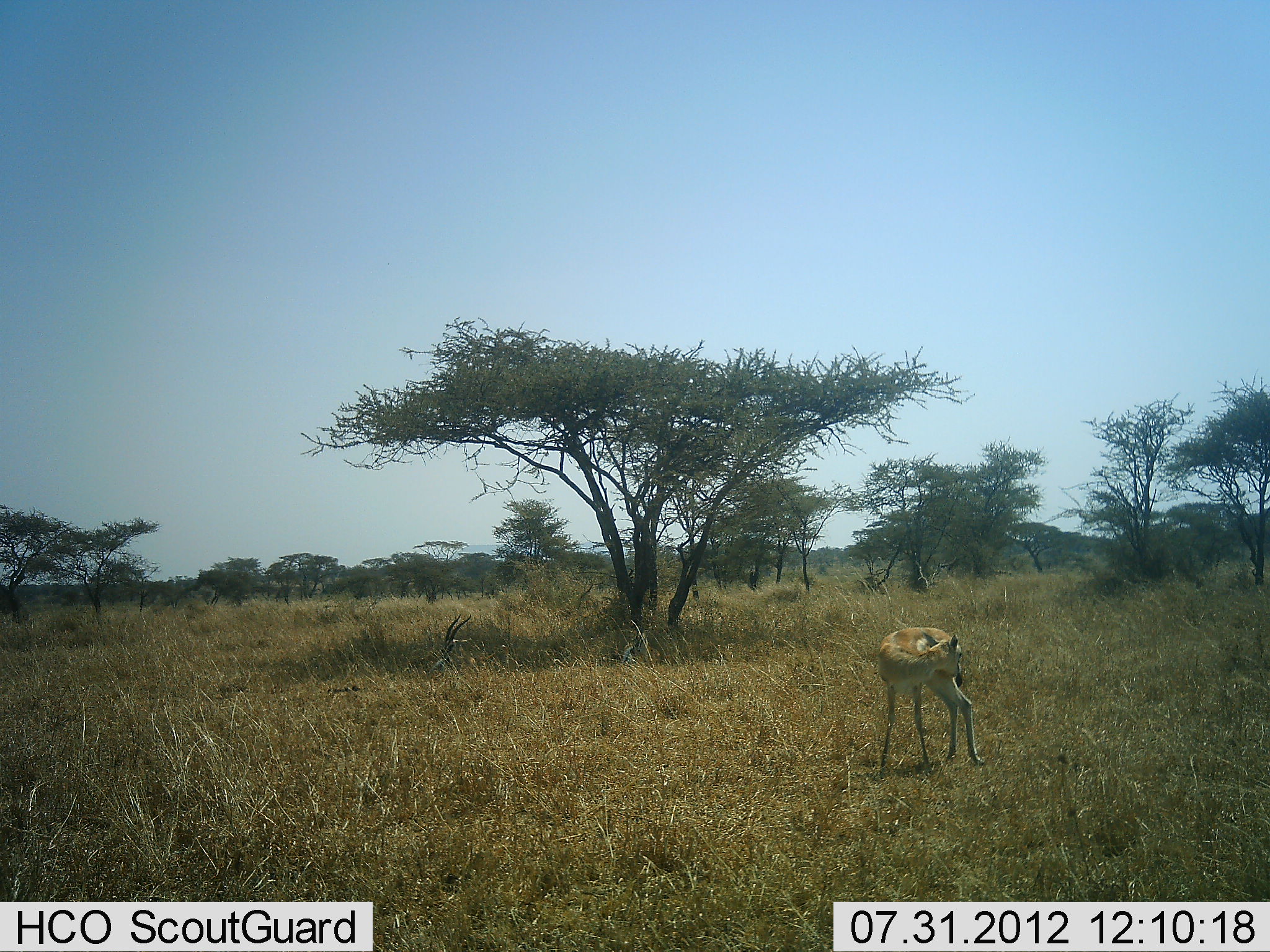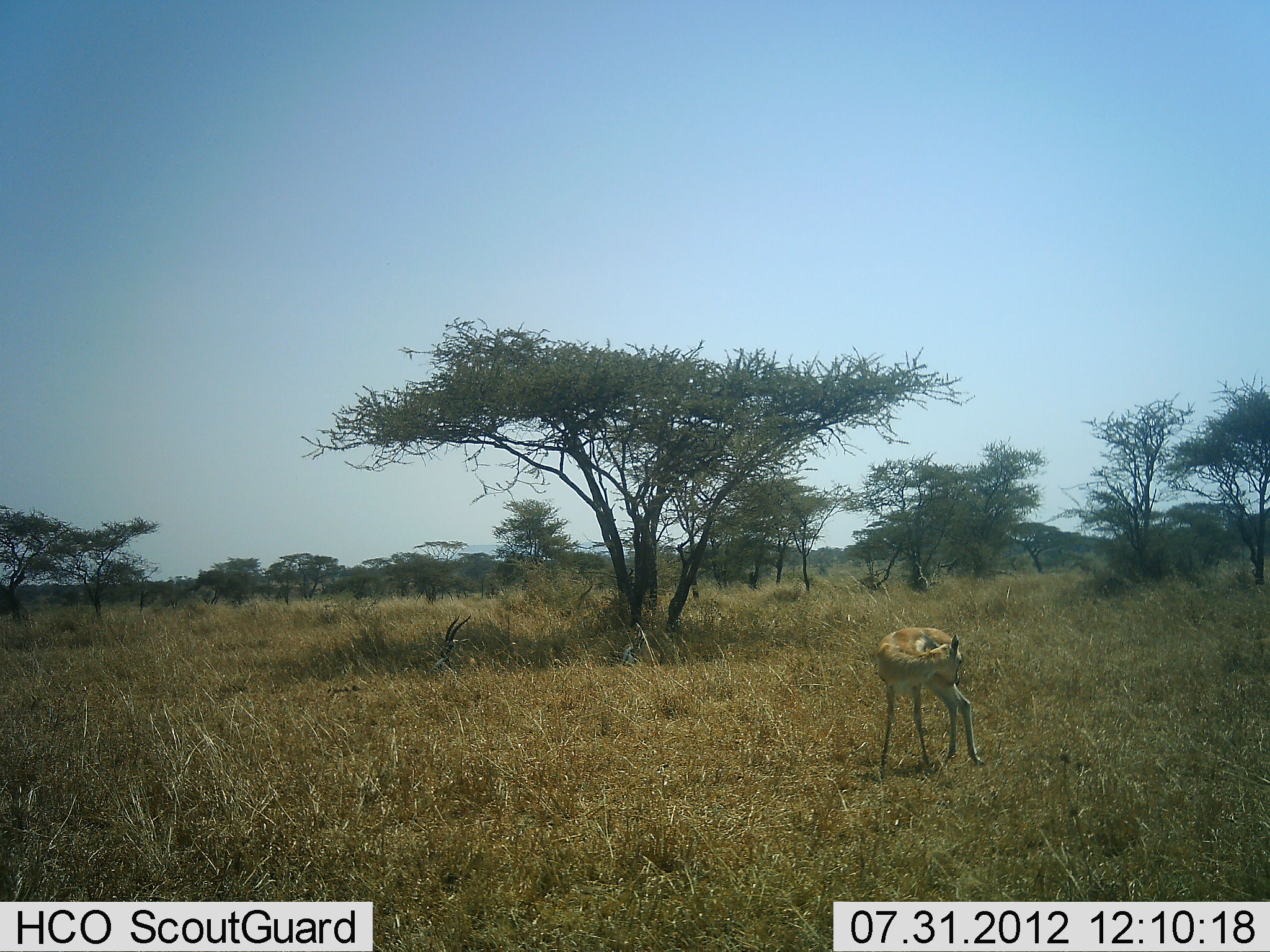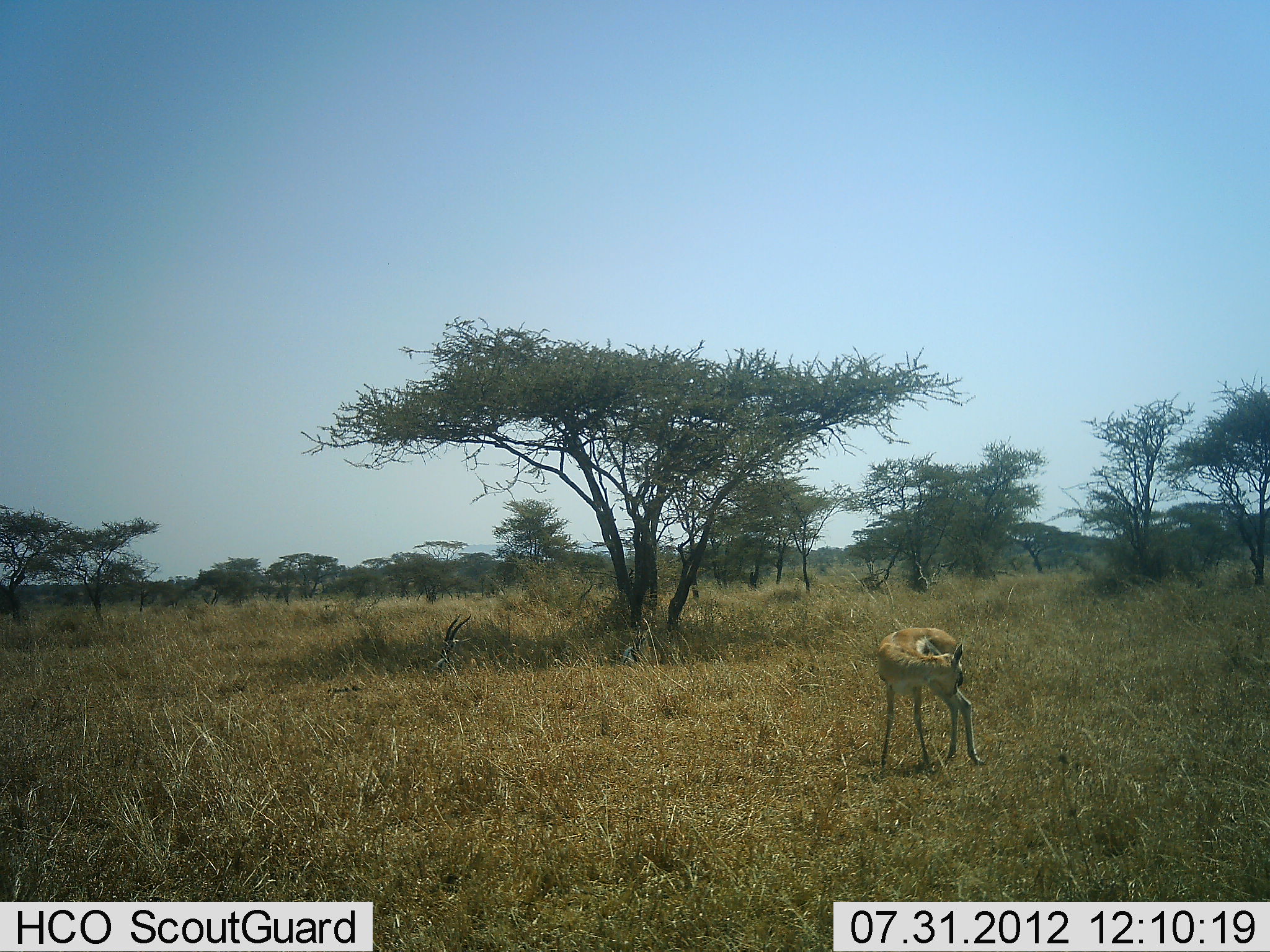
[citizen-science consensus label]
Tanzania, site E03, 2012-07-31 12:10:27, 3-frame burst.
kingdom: Animalia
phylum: Chordata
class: Mammalia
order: Artiodactyla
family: Bovidae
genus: Nanger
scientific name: Nanger granti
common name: grant's gazelle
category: gazellegrants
Gazellegrants (grant's gazelle) (Nanger granti), count 2. Behavior (volunteer vote fractions): standing 91%, resting 73%, moving 0%, interacting 0%. Young present (vote fraction): 9%. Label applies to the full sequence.